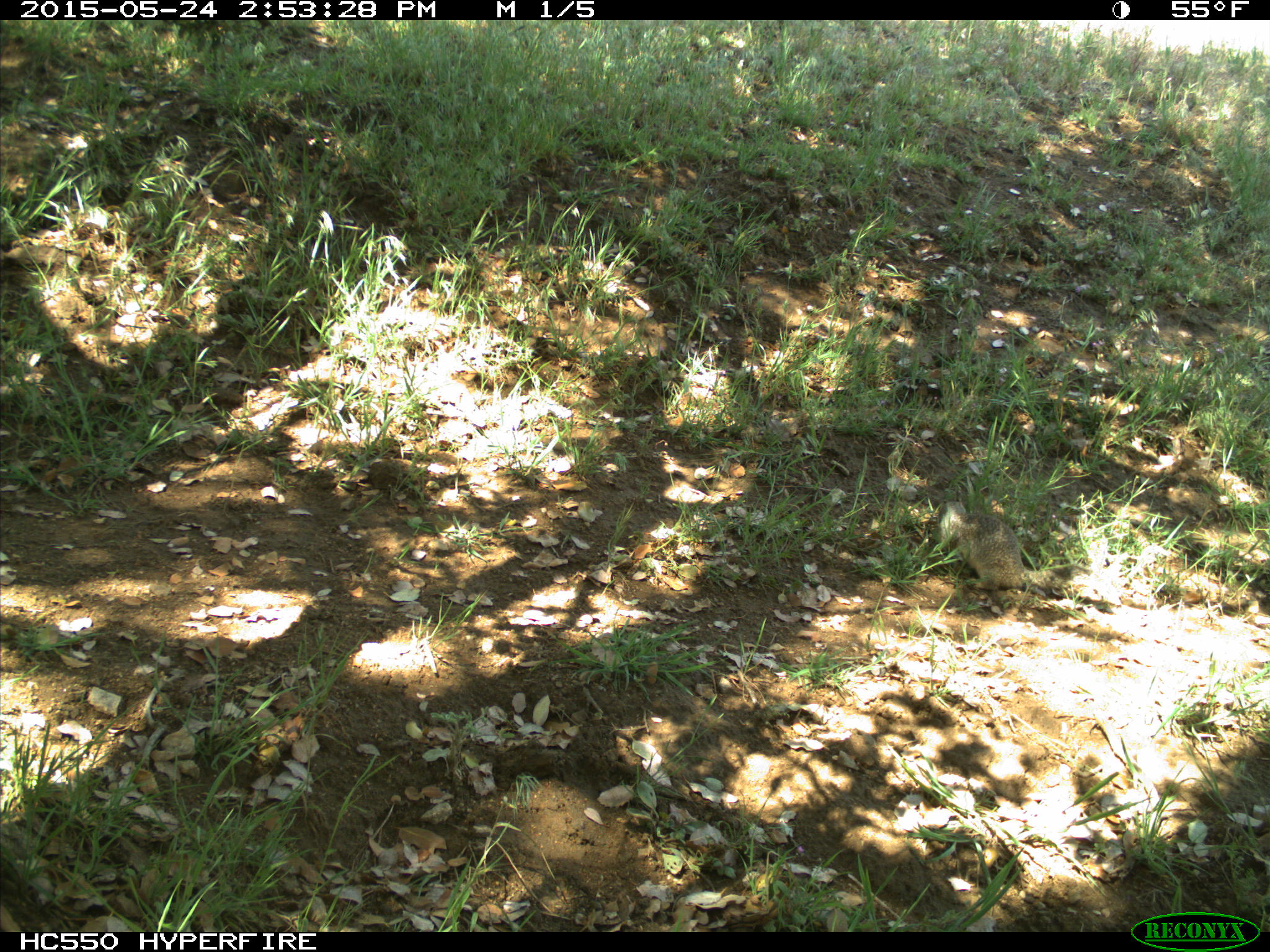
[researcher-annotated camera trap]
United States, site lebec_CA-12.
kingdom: Animalia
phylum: Chordata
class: Mammalia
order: Rodentia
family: Sciuridae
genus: Otospermophilus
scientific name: Otospermophilus beecheyi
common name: california ground squirrel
Otospermophilus beecheyi (california ground squirrel).